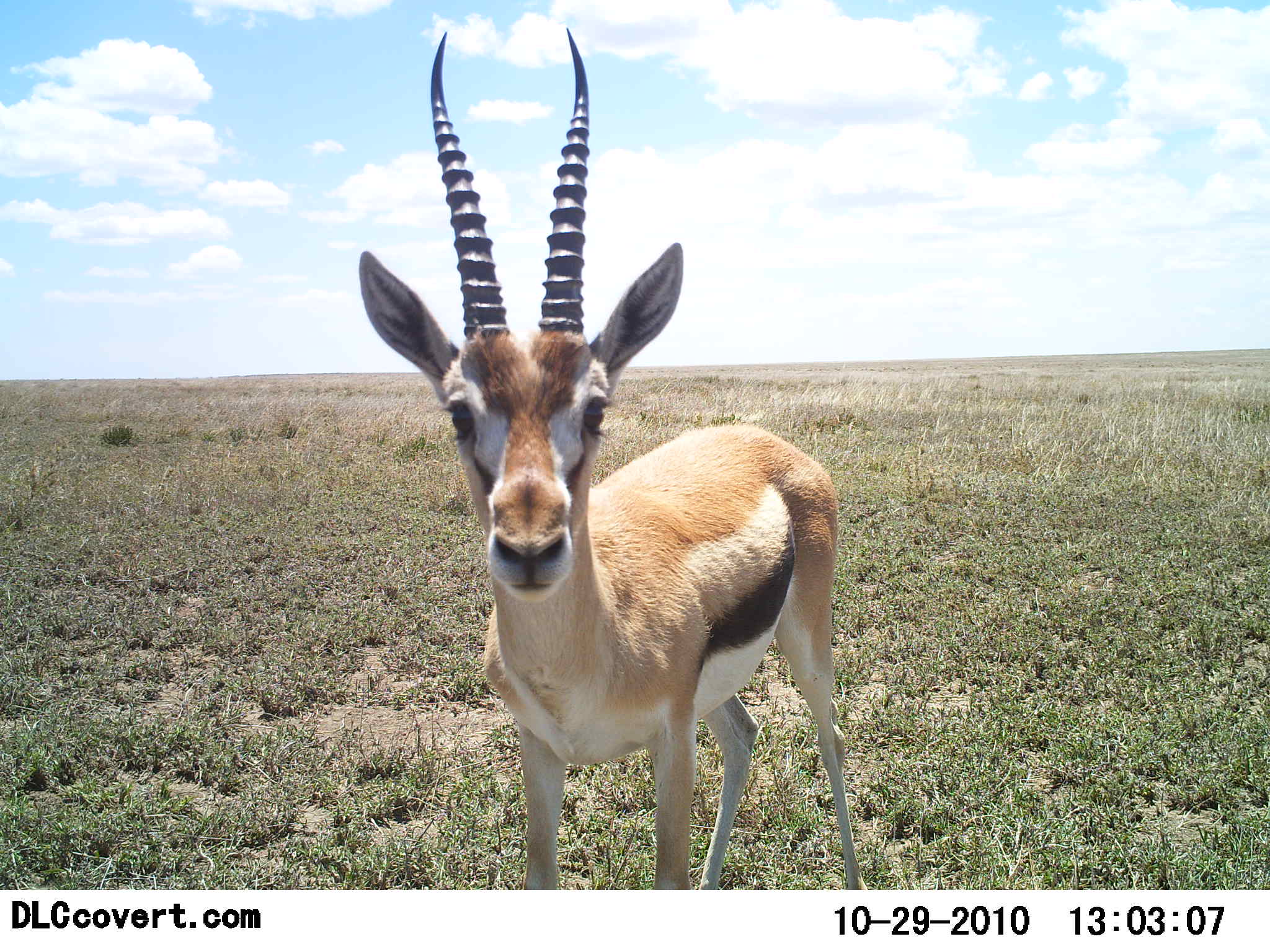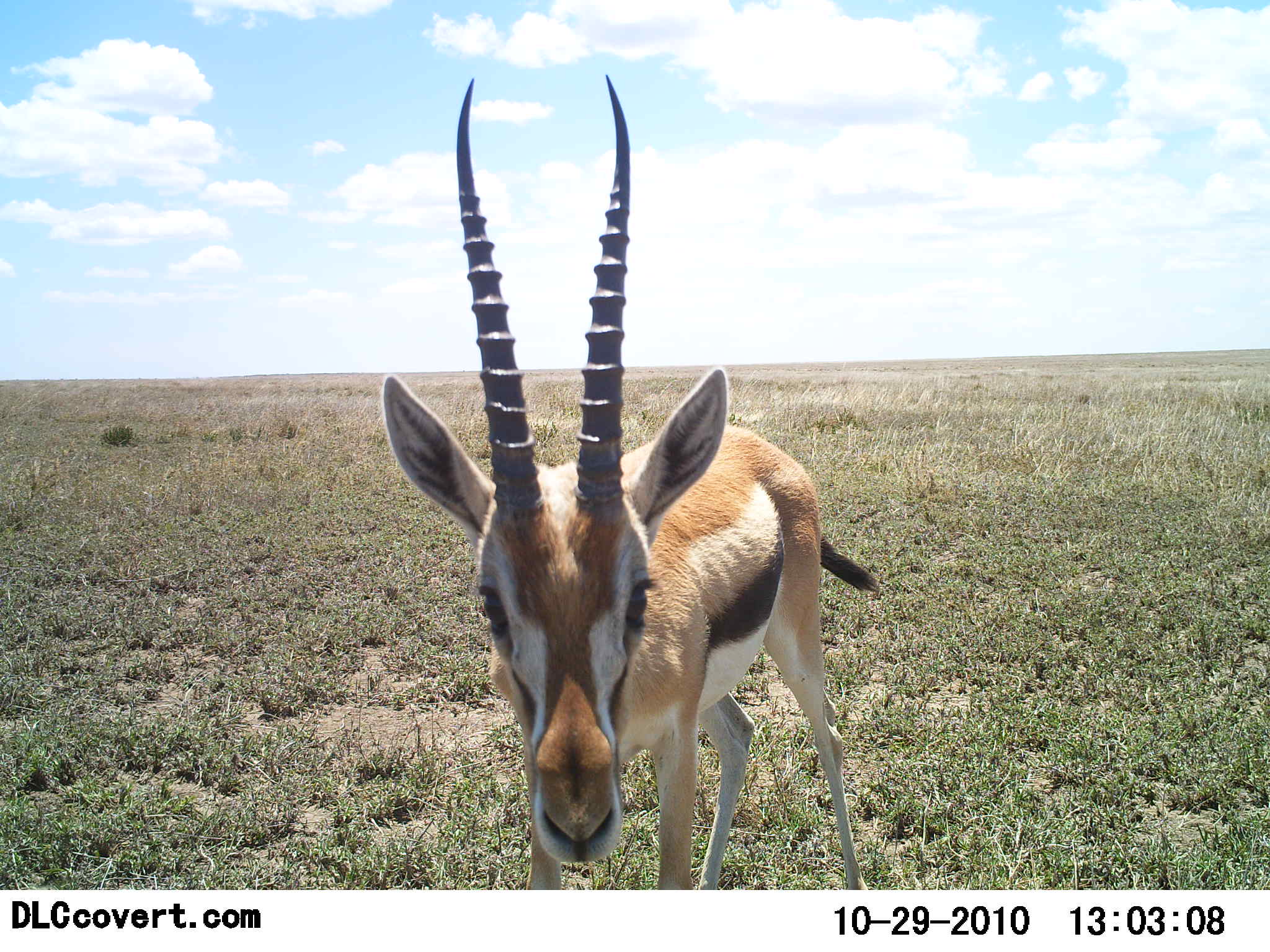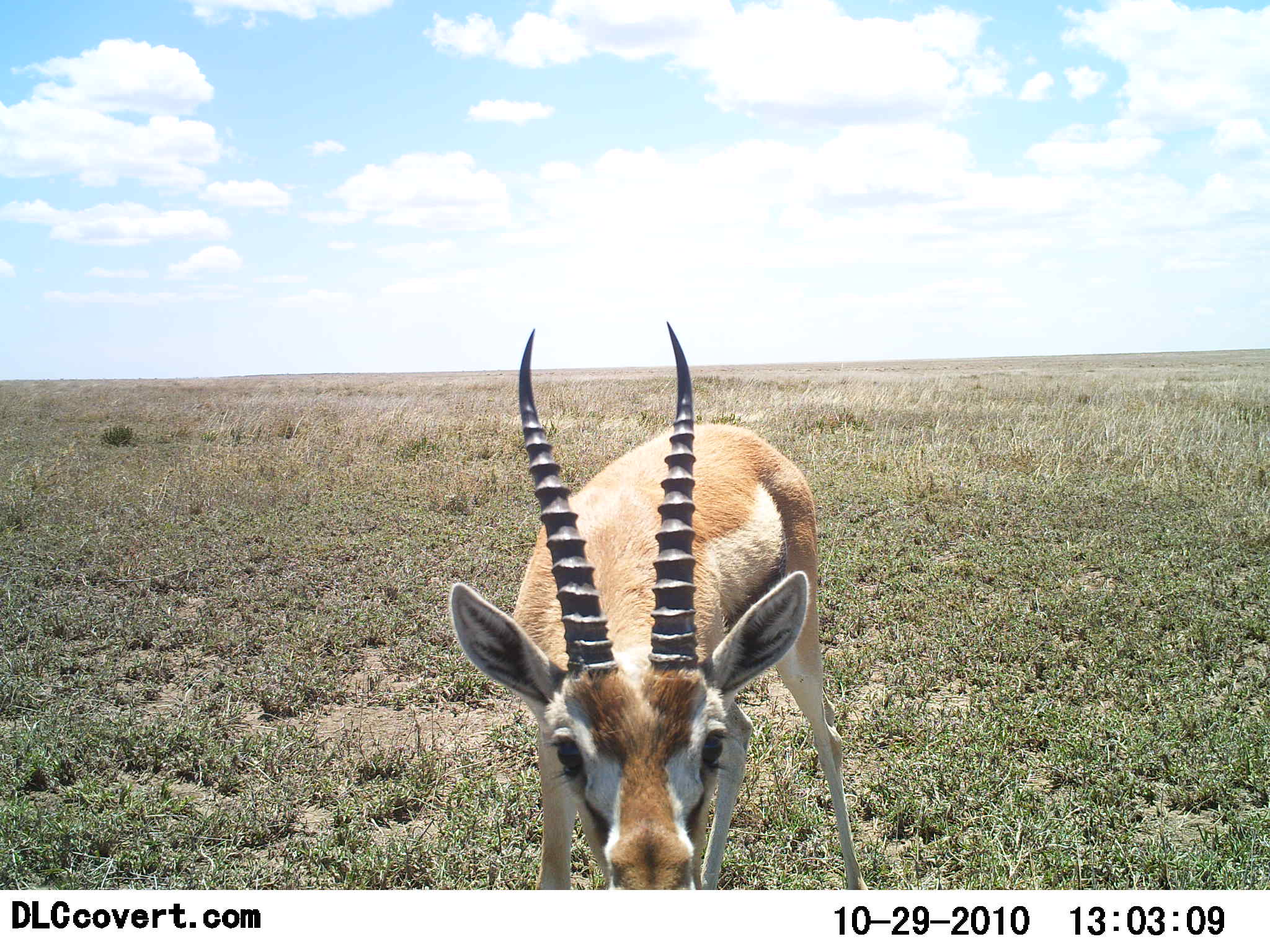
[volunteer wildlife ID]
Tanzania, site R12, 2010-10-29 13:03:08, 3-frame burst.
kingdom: Animalia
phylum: Chordata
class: Mammalia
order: Artiodactyla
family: Bovidae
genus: Eudorcas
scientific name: Eudorcas thomsonii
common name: thomson's gazelle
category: gazellethomsons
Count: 1.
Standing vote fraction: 68%.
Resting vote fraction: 0%.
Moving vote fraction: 0%.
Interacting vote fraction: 26%.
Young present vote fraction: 0%.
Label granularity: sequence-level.